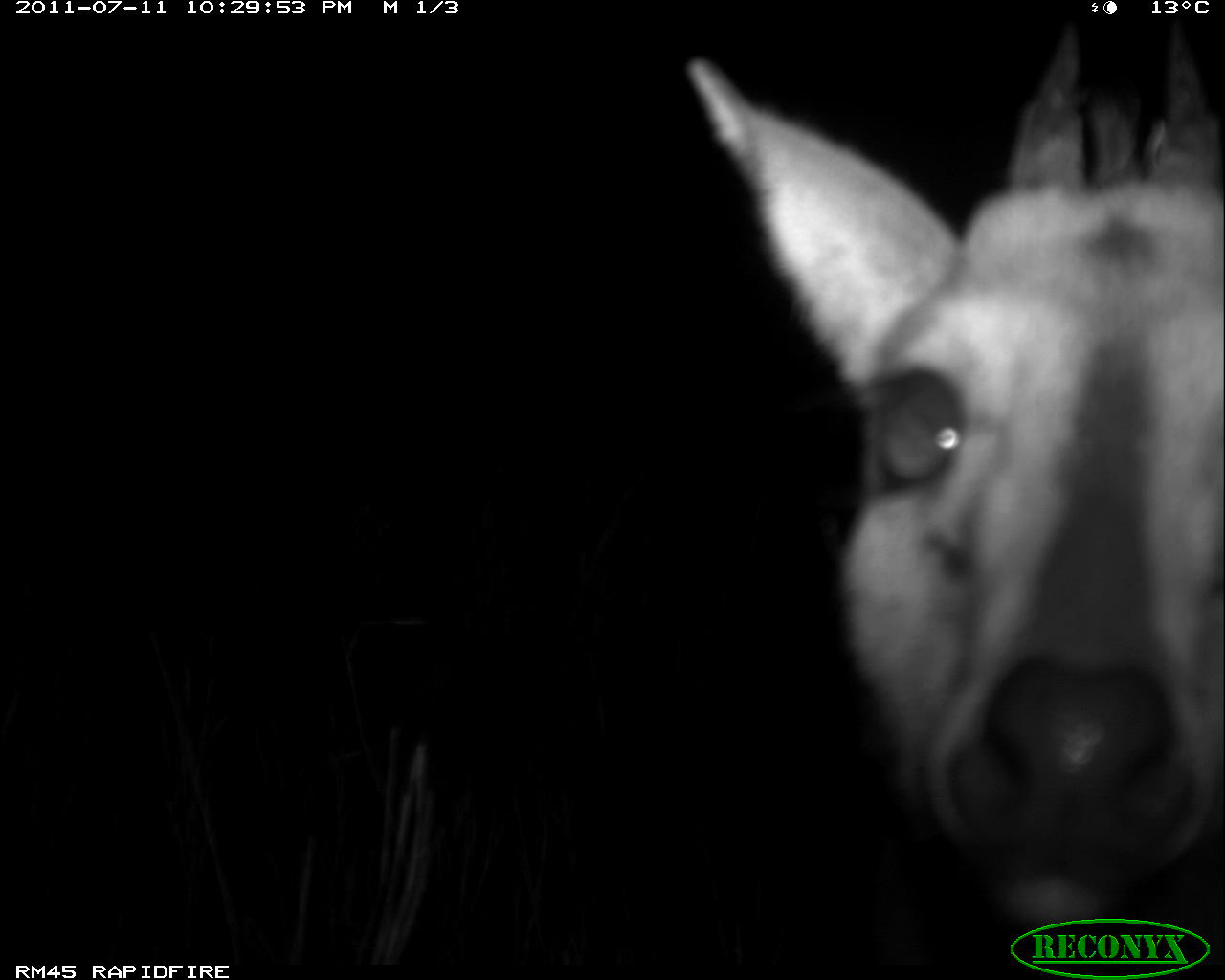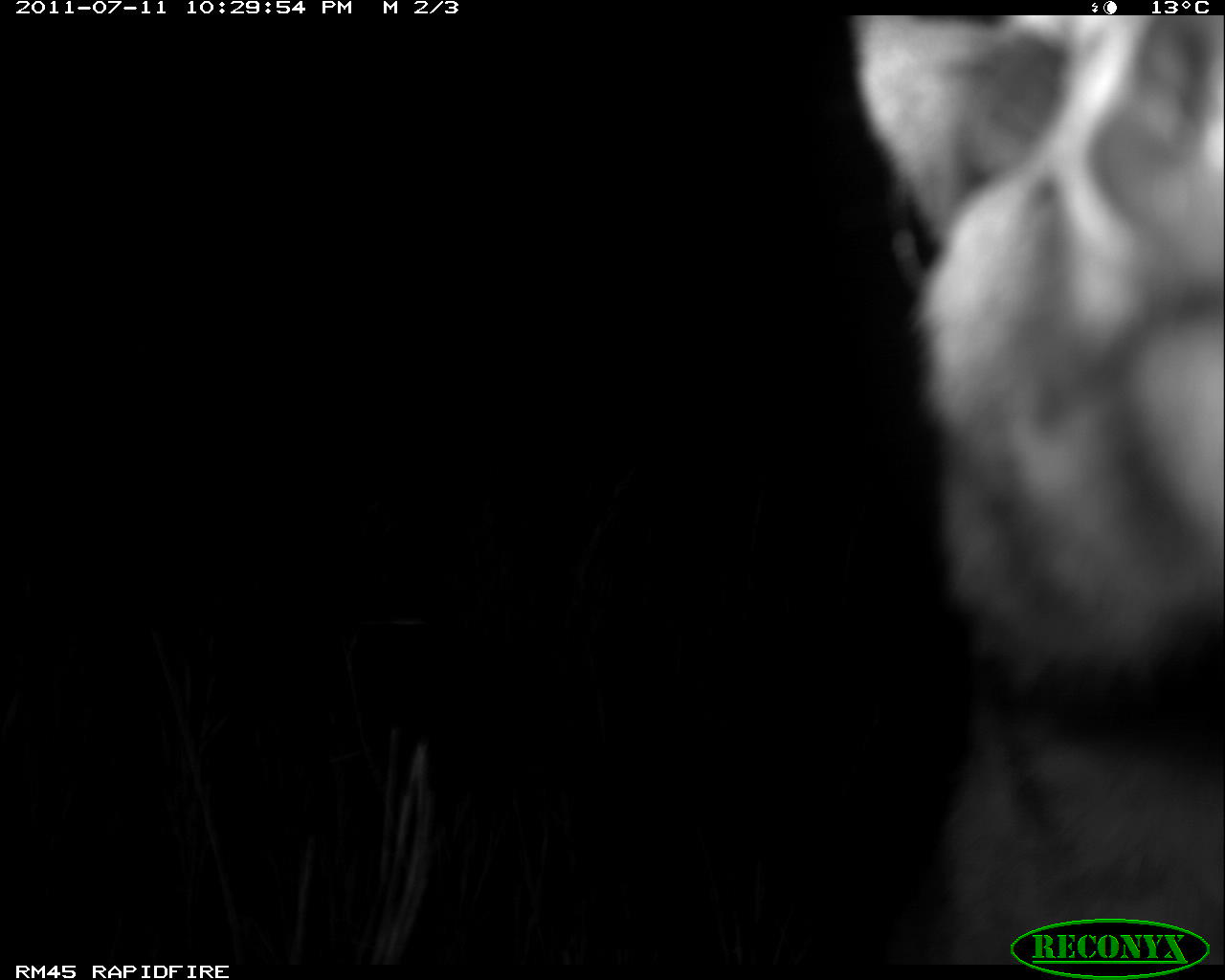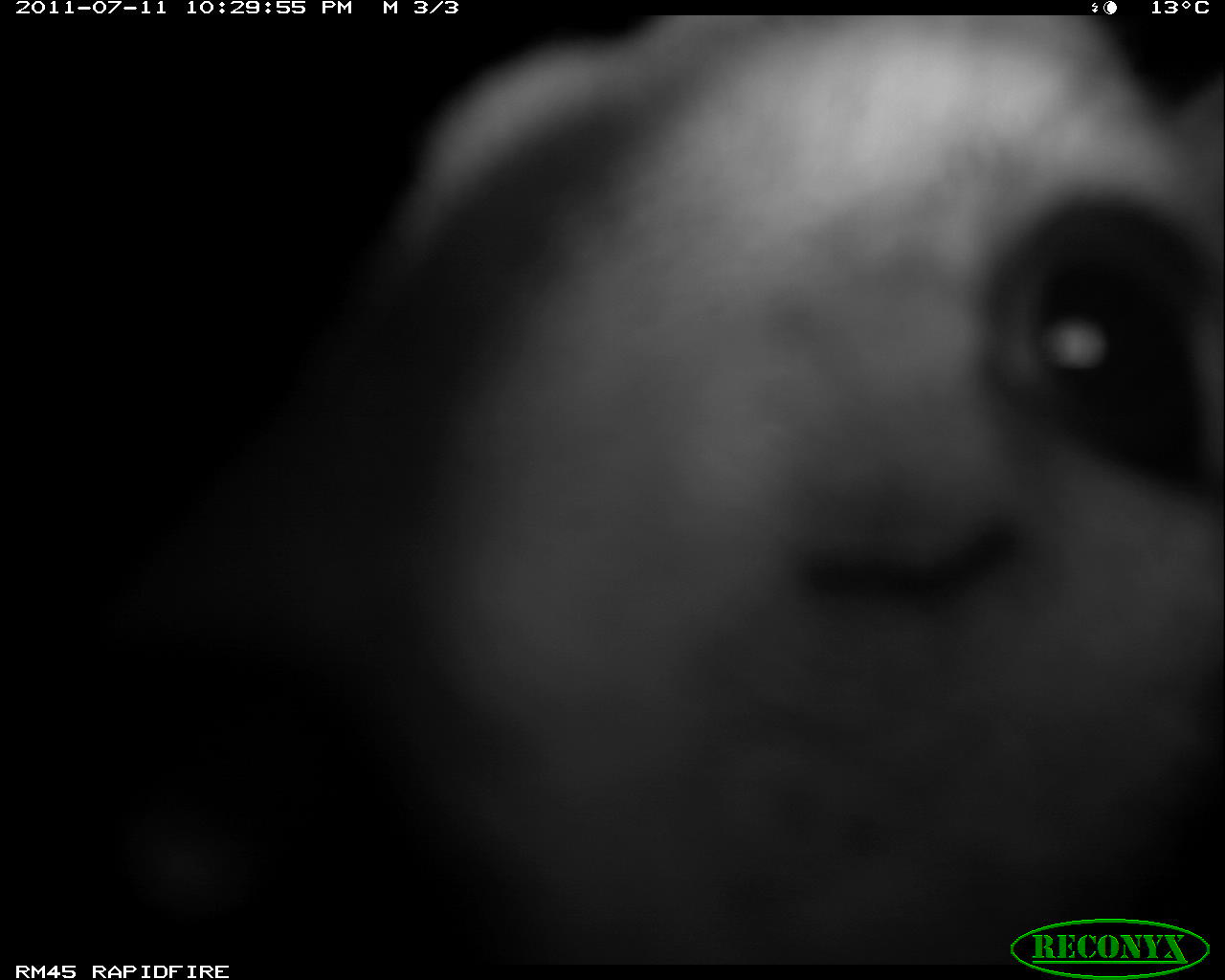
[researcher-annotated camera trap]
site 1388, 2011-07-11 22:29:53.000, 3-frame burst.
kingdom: Animalia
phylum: Chordata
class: Mammalia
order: Artiodactyla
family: Bovidae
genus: Sylvicapra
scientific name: Sylvicapra grimmia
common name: bush duiker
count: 1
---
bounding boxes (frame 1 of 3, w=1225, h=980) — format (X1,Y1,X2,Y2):
sylvicapra grimmia: (684,15,1225,939)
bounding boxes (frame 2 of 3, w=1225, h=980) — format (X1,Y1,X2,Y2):
sylvicapra grimmia: (841,14,1225,961)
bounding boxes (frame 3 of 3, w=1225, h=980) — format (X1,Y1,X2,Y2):
sylvicapra grimmia: (1,16,1225,960)